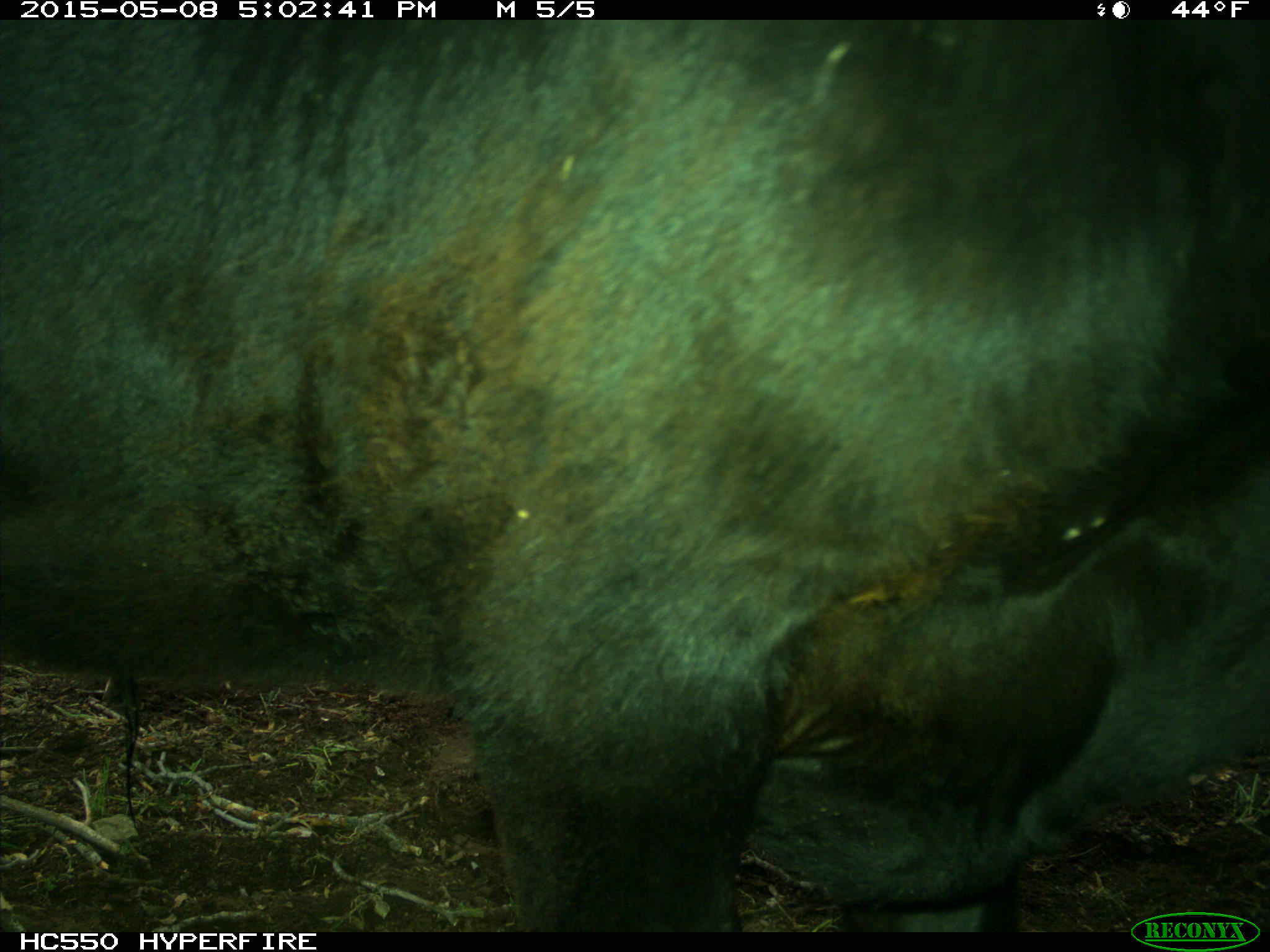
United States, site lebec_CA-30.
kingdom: Animalia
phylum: Chordata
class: Mammalia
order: Artiodactyla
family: Bovidae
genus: Bos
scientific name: Bos taurus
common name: domestic cow